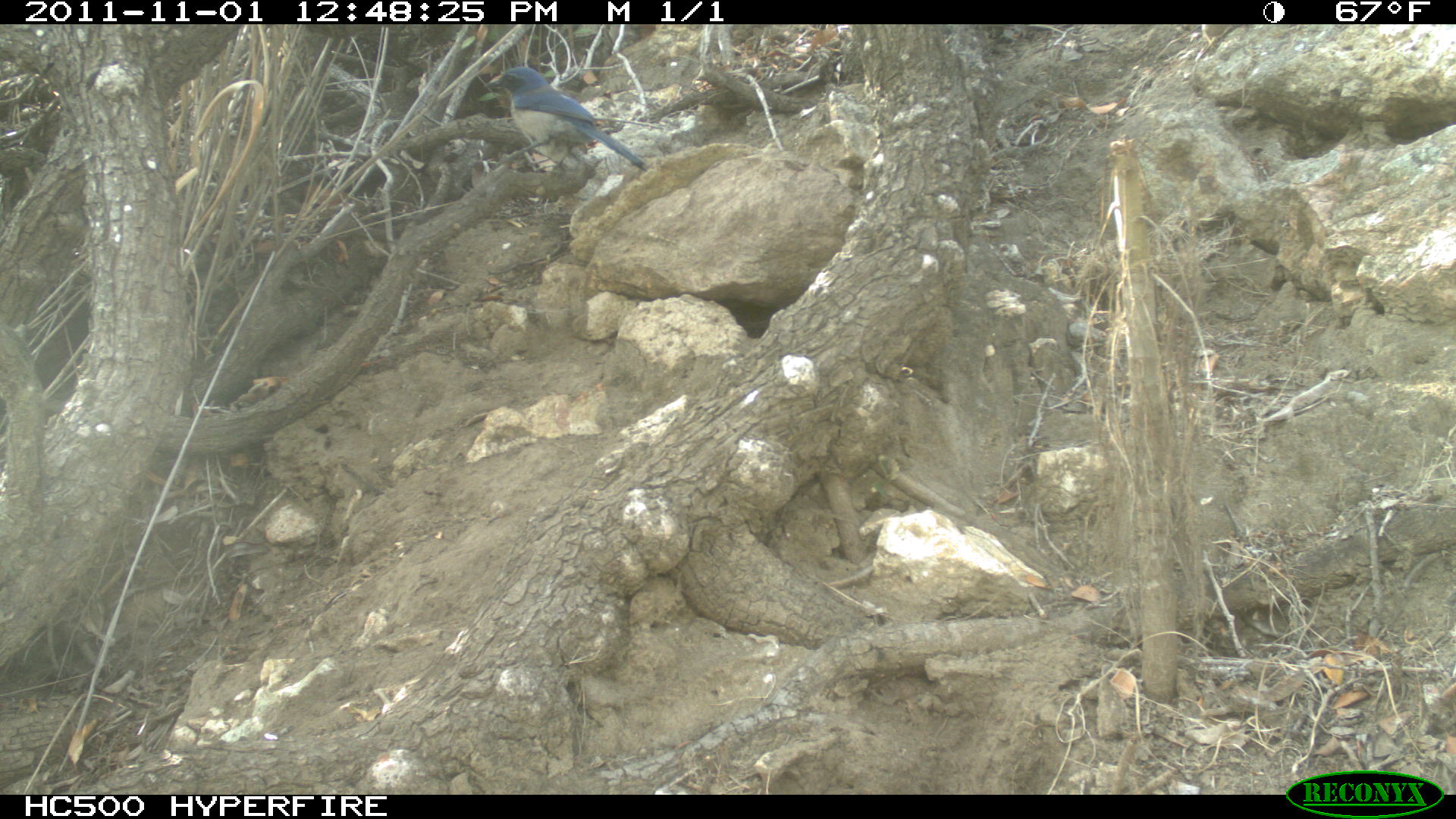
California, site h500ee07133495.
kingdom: Animalia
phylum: Chordata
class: Aves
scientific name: Aves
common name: bird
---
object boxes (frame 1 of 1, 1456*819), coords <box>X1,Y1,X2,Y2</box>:
bird: <box>483,66,646,171</box>